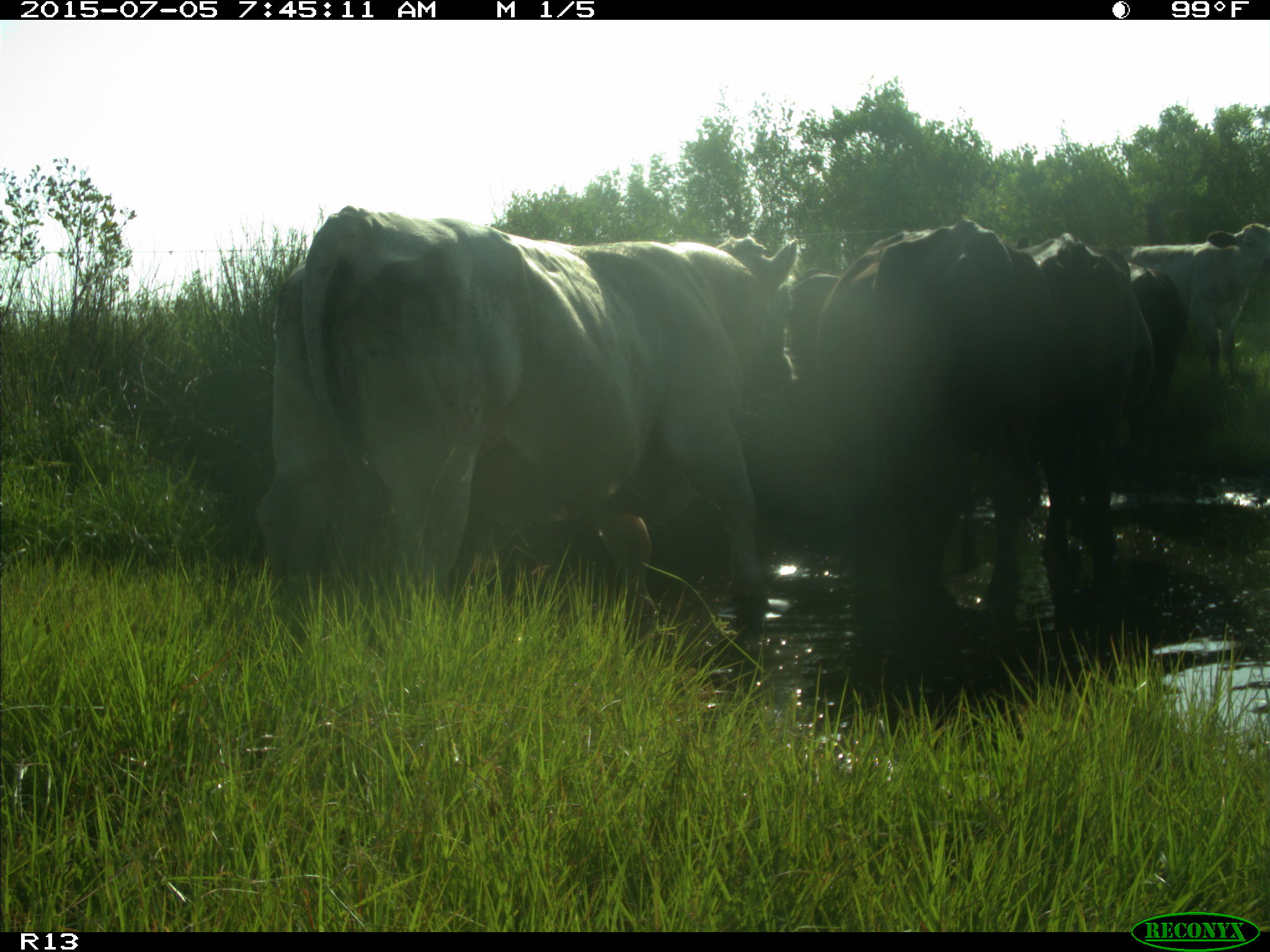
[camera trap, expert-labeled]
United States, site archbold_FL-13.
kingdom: Animalia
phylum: Chordata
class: Mammalia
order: Artiodactyla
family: Bovidae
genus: Bos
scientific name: Bos taurus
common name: domestic cow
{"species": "Bos taurus (domestic cow)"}